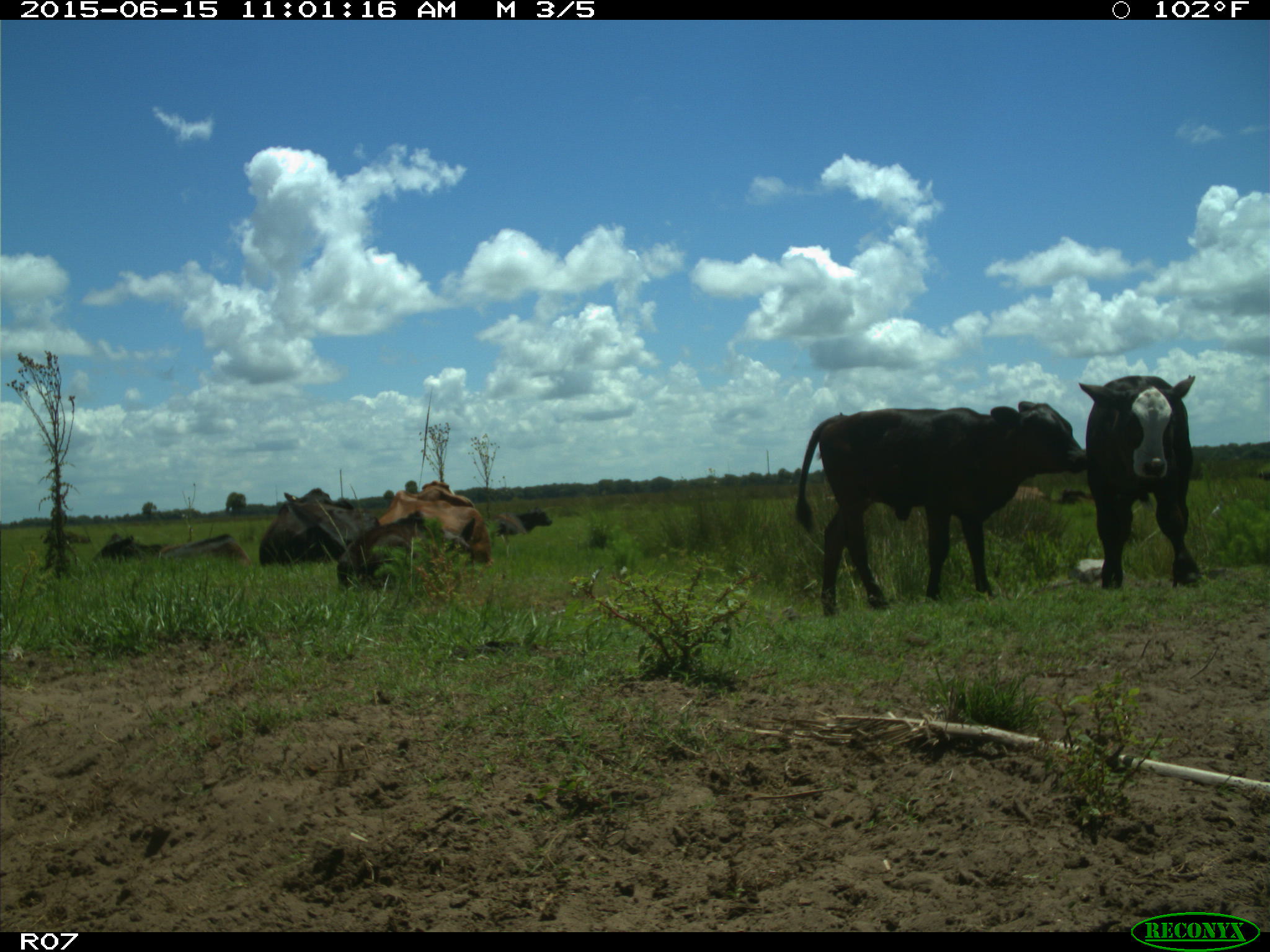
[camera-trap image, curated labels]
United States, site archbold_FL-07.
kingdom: Animalia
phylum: Chordata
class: Mammalia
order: Artiodactyla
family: Bovidae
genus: Bos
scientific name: Bos taurus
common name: domestic cow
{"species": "Bos taurus (domestic cow)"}